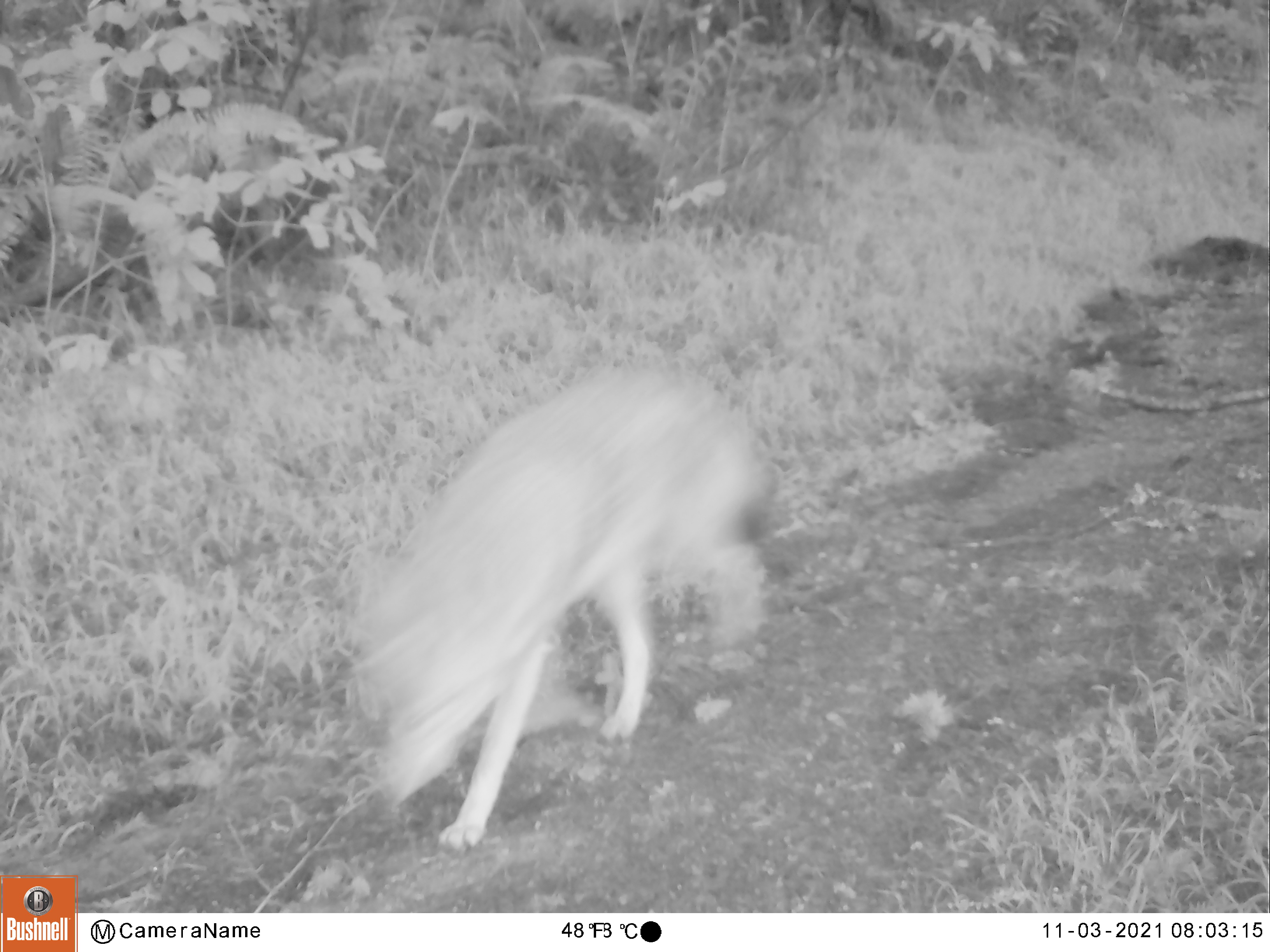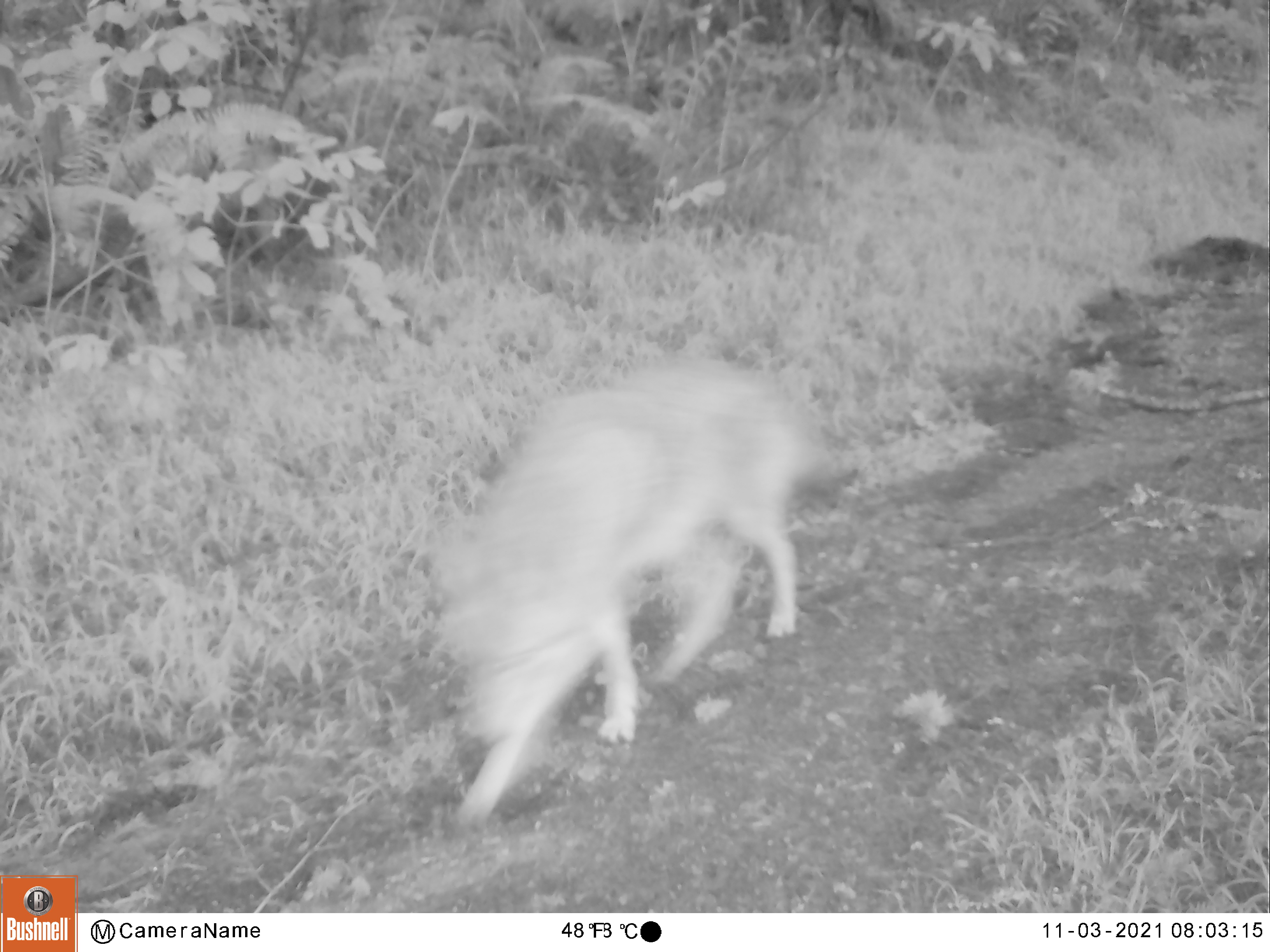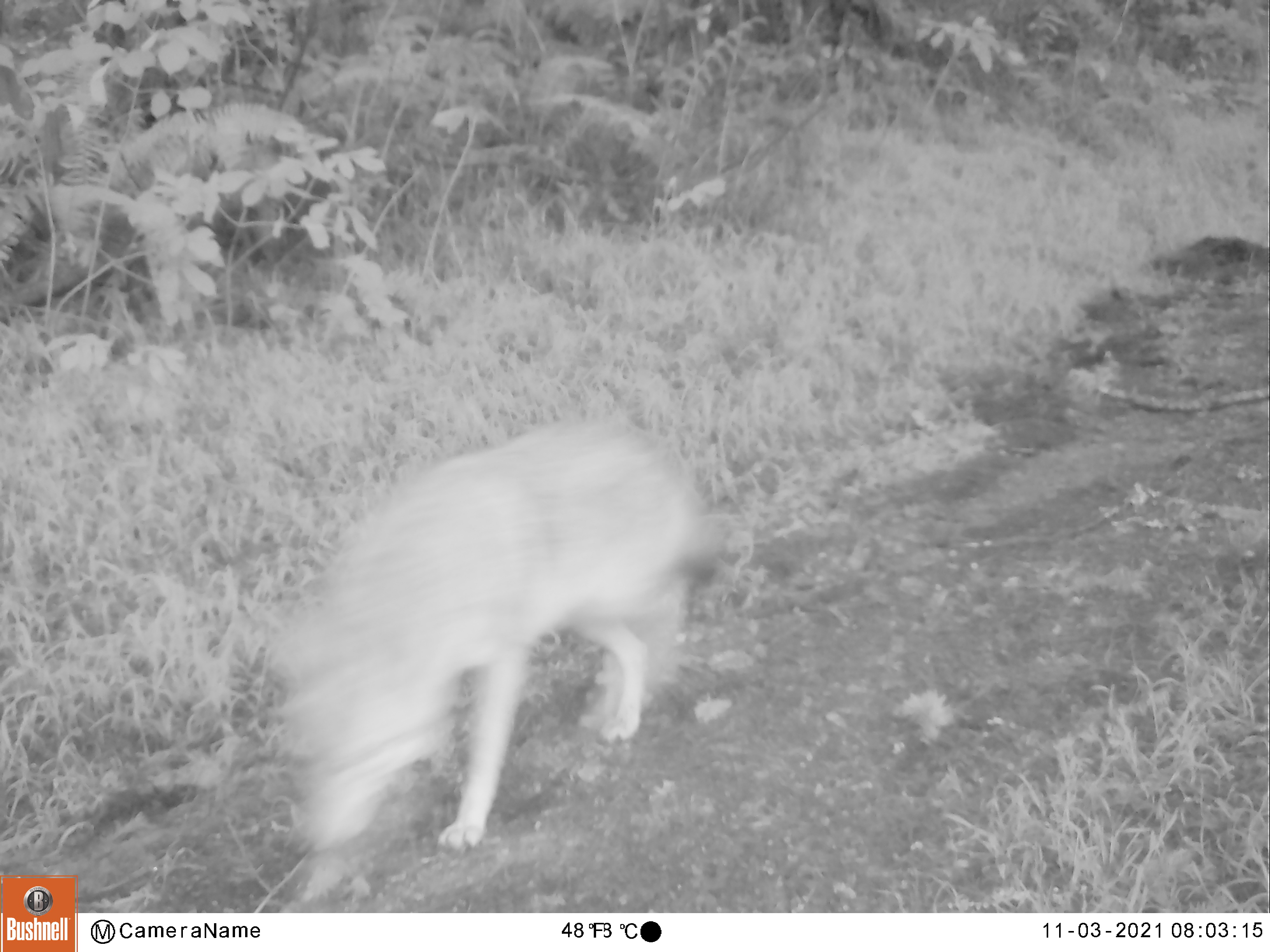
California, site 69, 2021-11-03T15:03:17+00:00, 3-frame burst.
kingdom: Animalia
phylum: Chordata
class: Mammalia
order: Carnivora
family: Canidae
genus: Canis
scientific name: Canis latrans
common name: coyote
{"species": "coyote (Canis latrans)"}